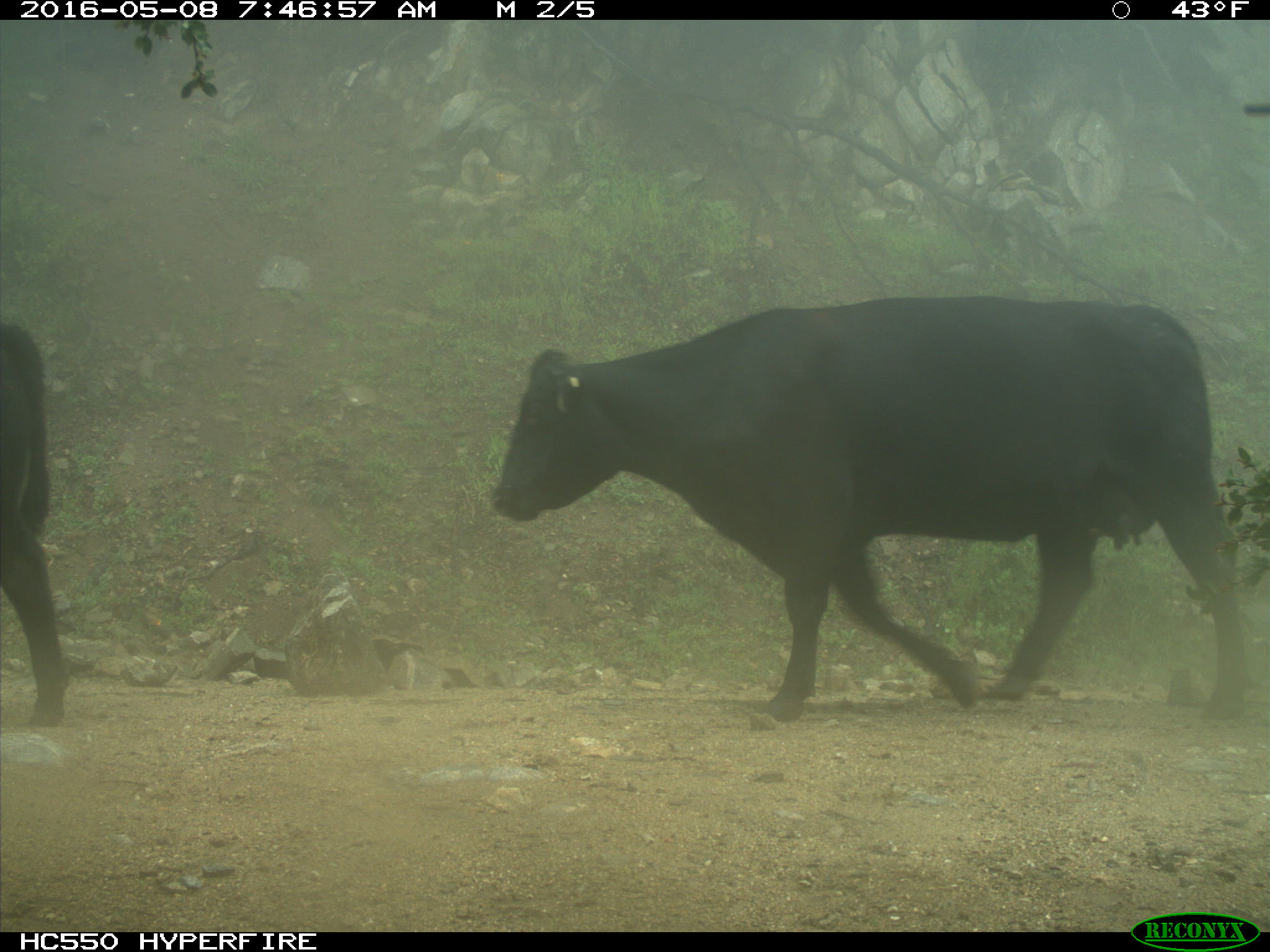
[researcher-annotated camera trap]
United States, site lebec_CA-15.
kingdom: Animalia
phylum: Chordata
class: Mammalia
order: Artiodactyla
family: Bovidae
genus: Bos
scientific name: Bos taurus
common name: domestic cow